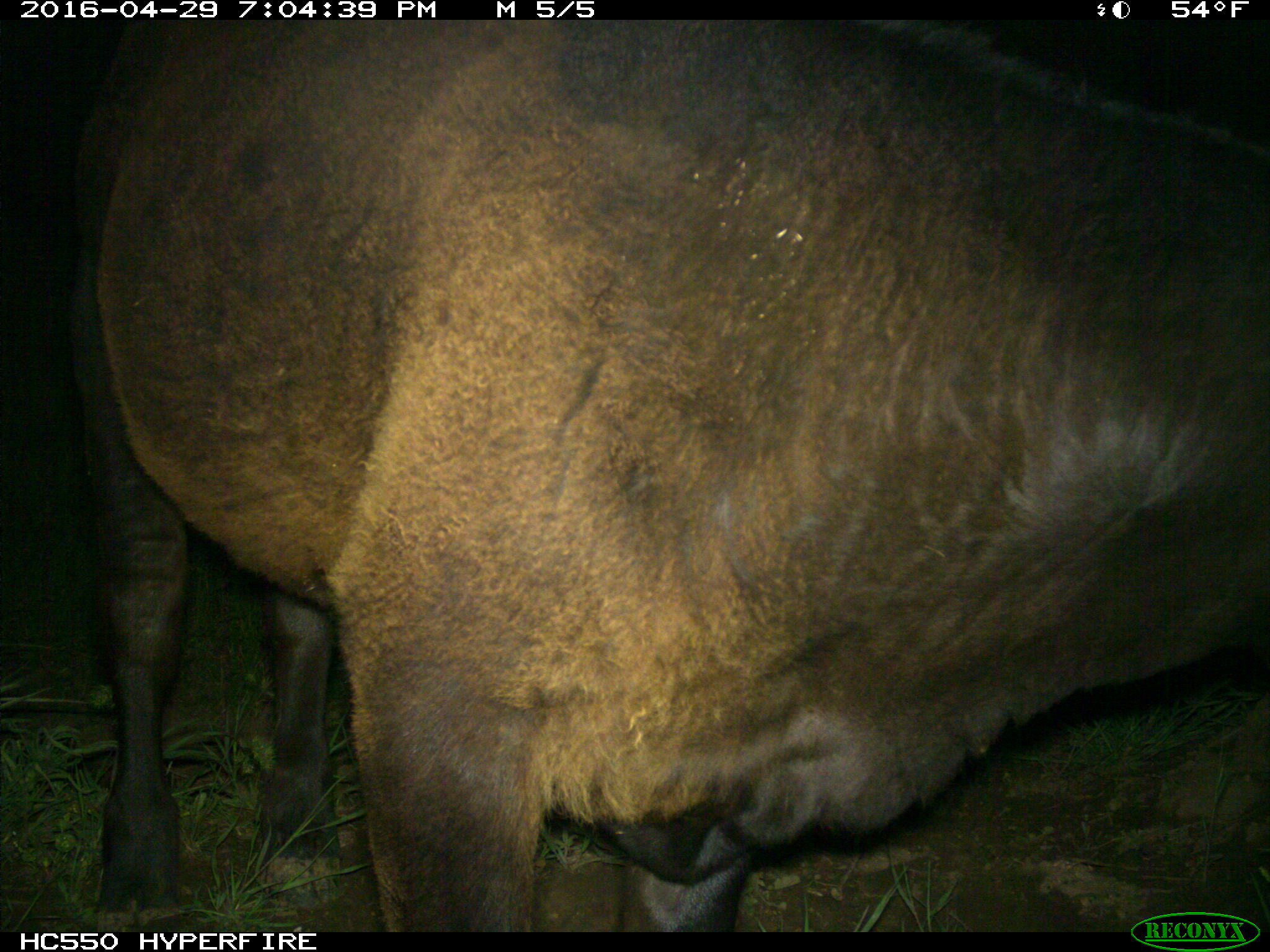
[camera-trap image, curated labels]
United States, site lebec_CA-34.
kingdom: Animalia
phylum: Chordata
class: Mammalia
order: Artiodactyla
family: Bovidae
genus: Bos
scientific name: Bos taurus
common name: domestic cow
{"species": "Bos taurus (domestic cow)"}